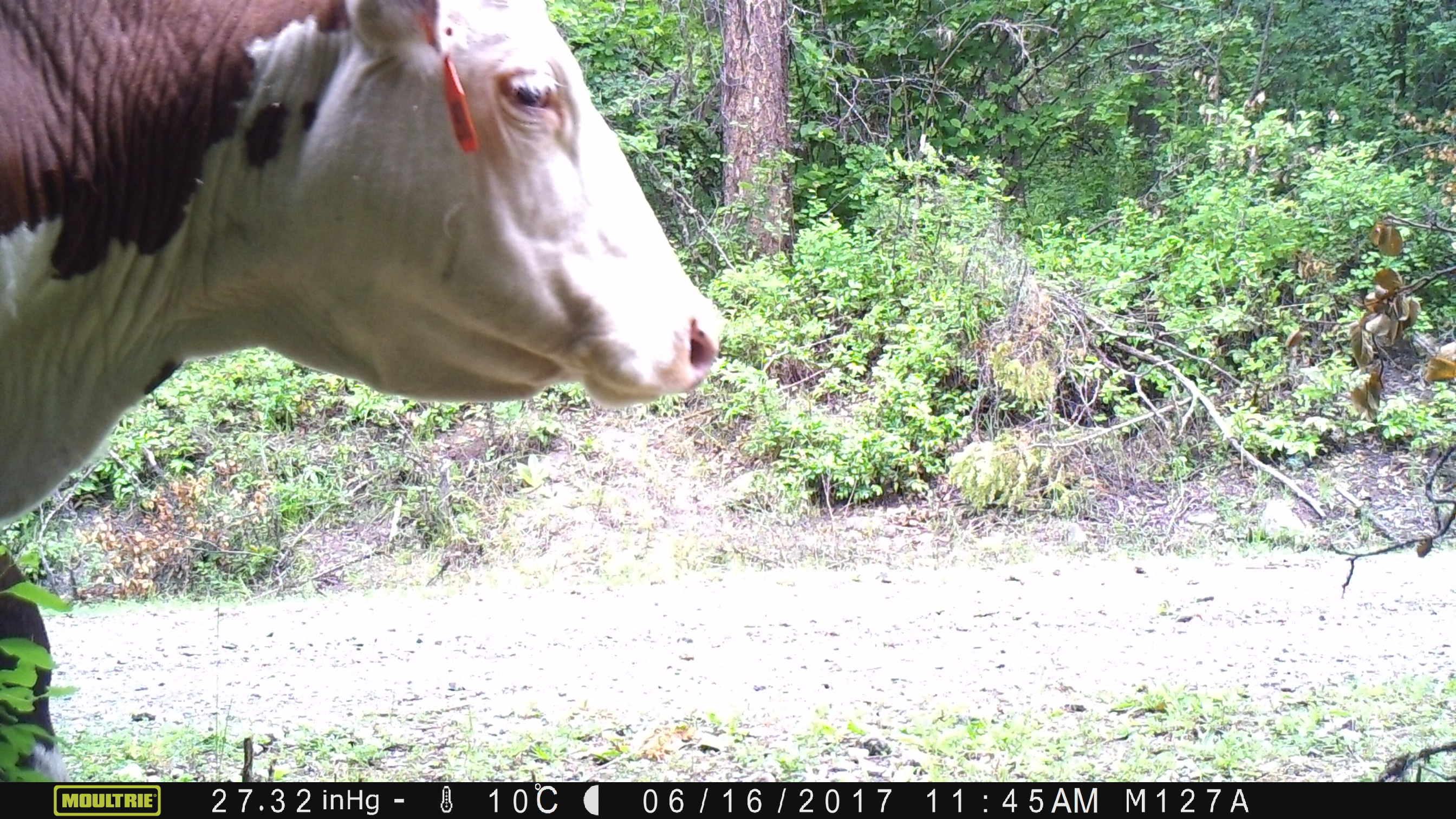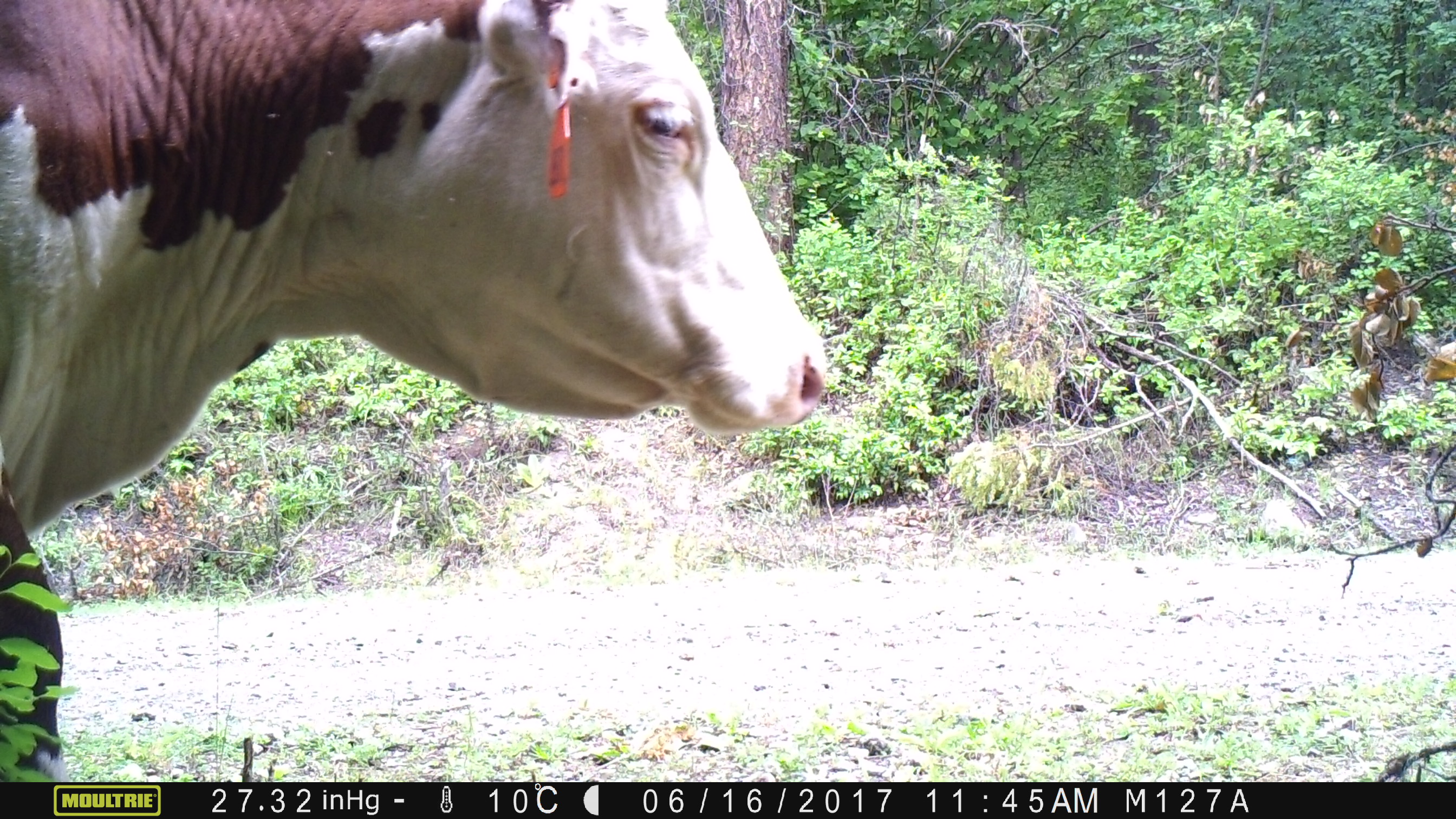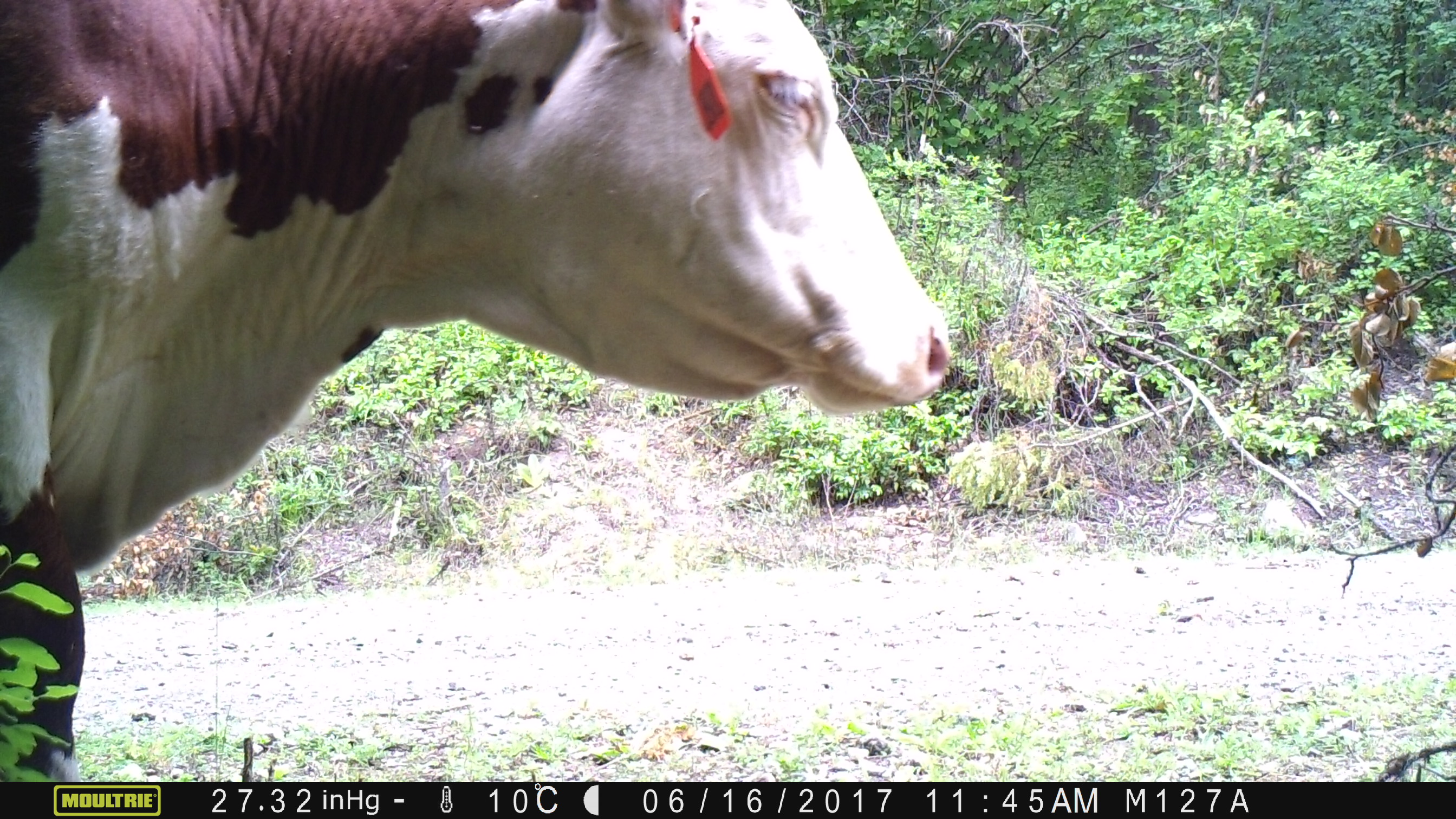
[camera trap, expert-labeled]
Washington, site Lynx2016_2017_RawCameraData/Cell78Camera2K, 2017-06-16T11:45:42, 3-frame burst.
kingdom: Animalia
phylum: Chordata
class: Mammalia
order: Artiodactyla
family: Bovidae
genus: Bos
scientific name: Bos taurus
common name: domestic cattle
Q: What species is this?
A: Domestic cattle (Bos taurus).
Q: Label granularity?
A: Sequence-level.